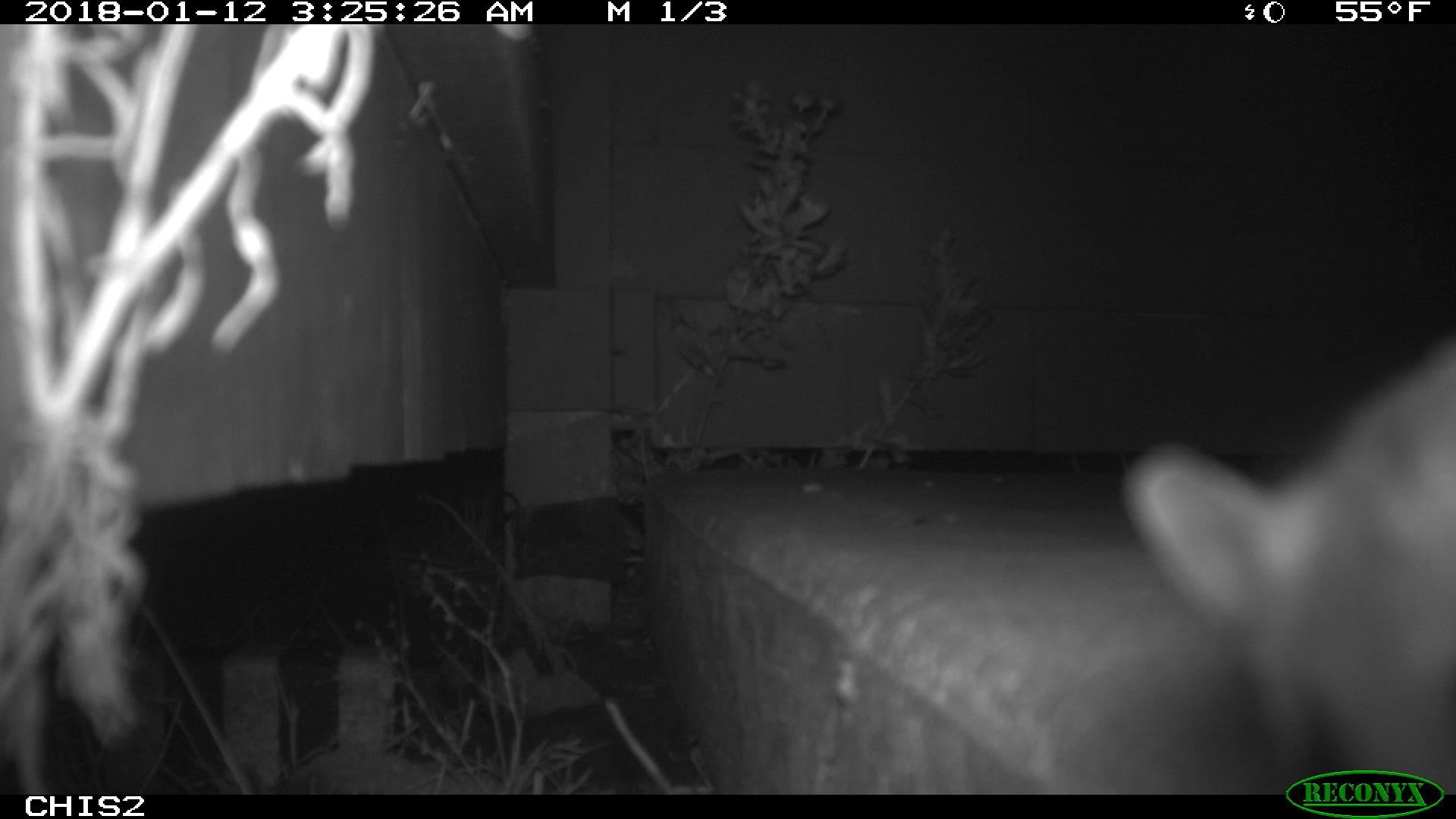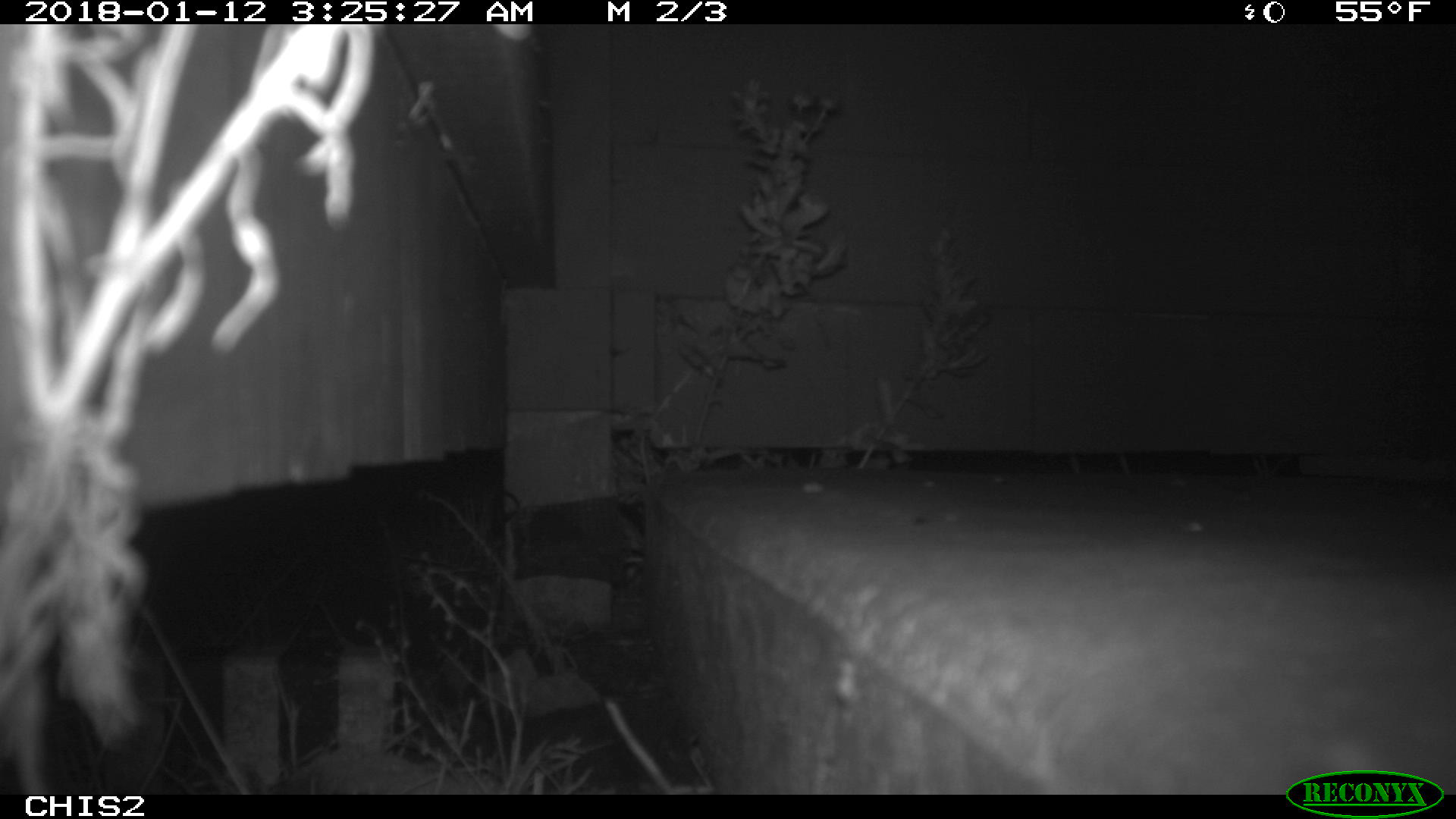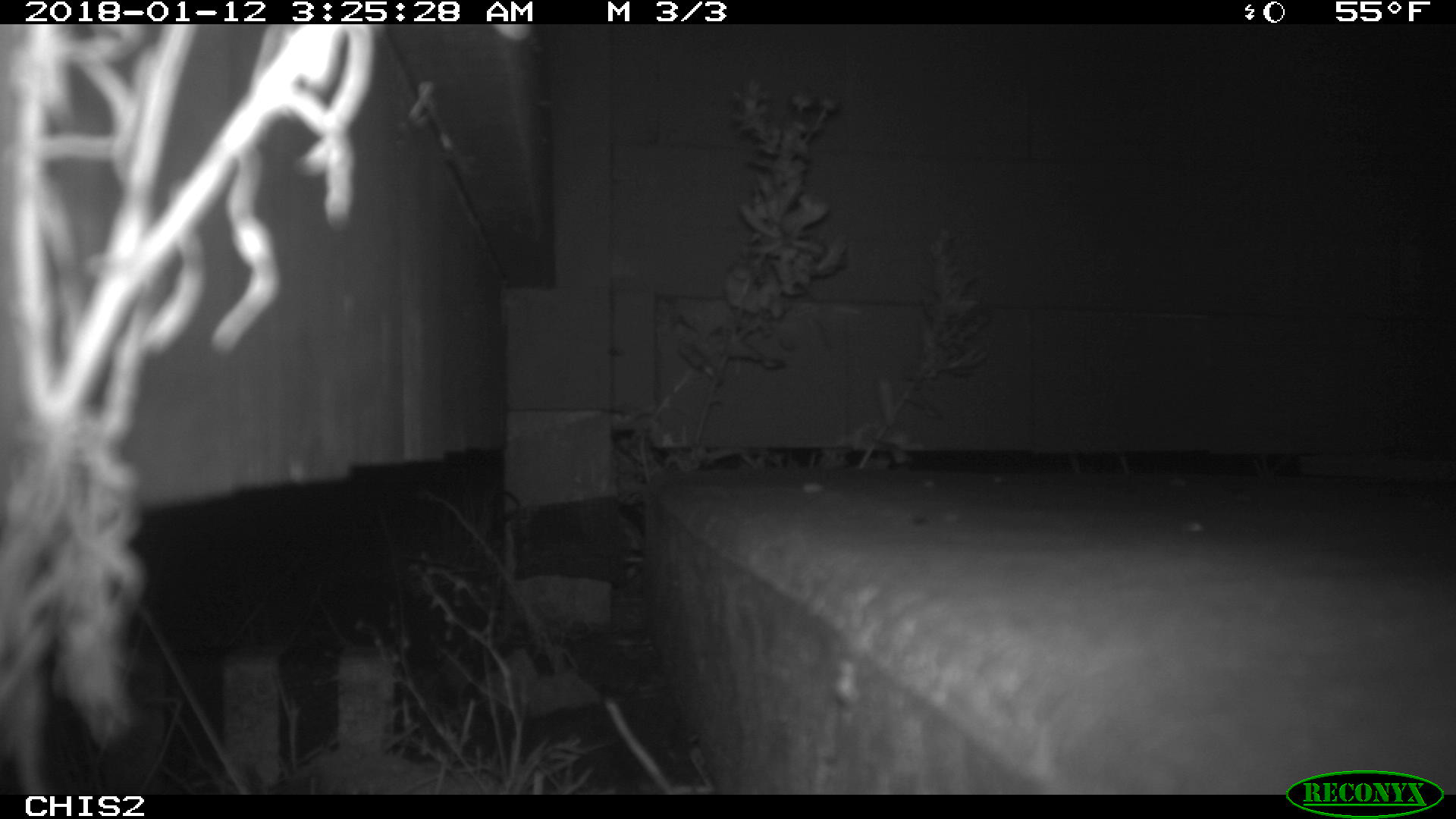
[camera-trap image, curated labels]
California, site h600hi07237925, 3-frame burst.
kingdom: Animalia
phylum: Chordata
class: Mammalia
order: Rodentia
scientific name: Rodentia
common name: rodent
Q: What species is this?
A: Rodent (Rodentia).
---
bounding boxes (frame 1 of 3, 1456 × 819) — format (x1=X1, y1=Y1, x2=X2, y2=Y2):
rodent: (x1=1119, y1=345, x2=1455, y2=794)